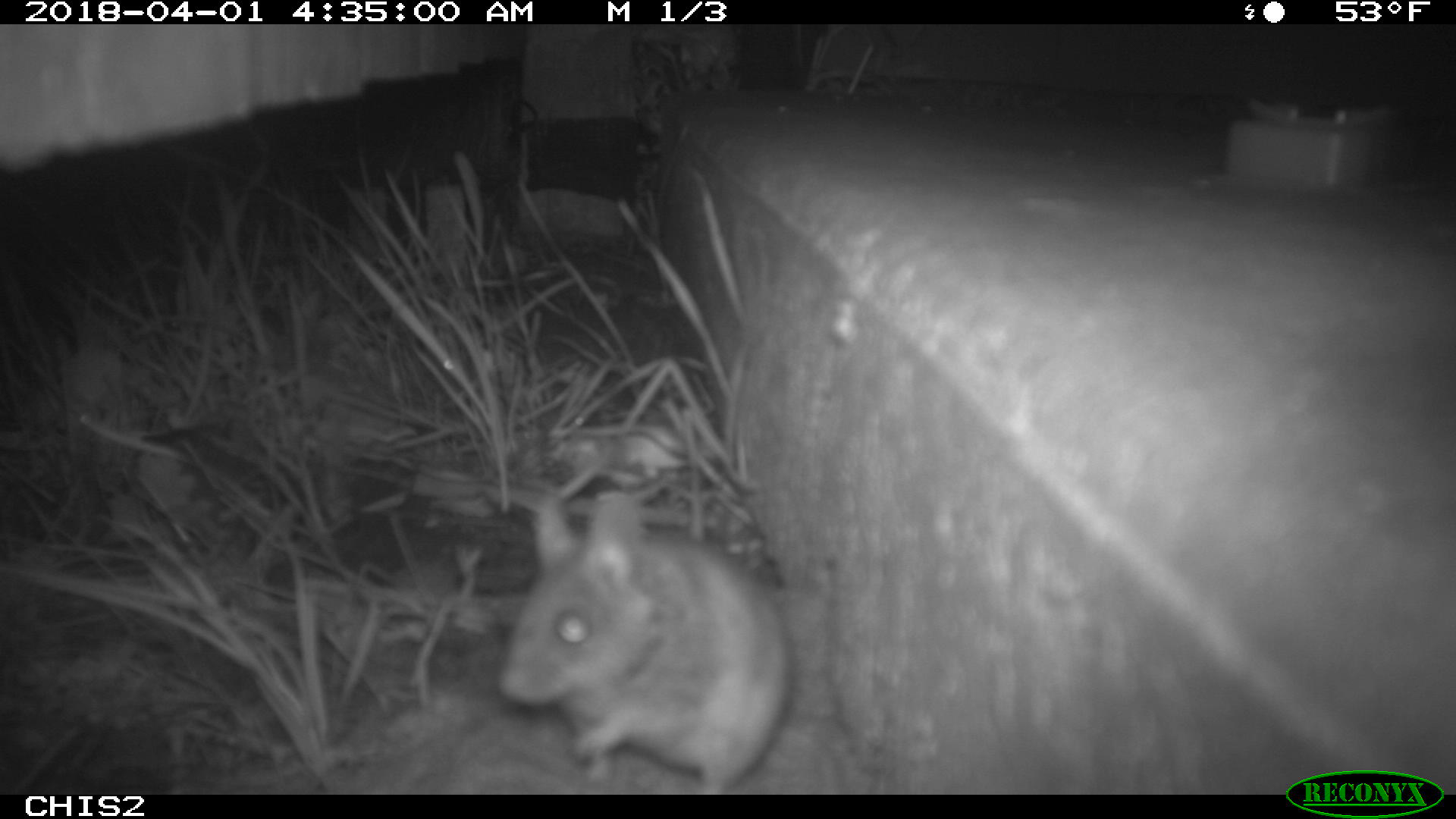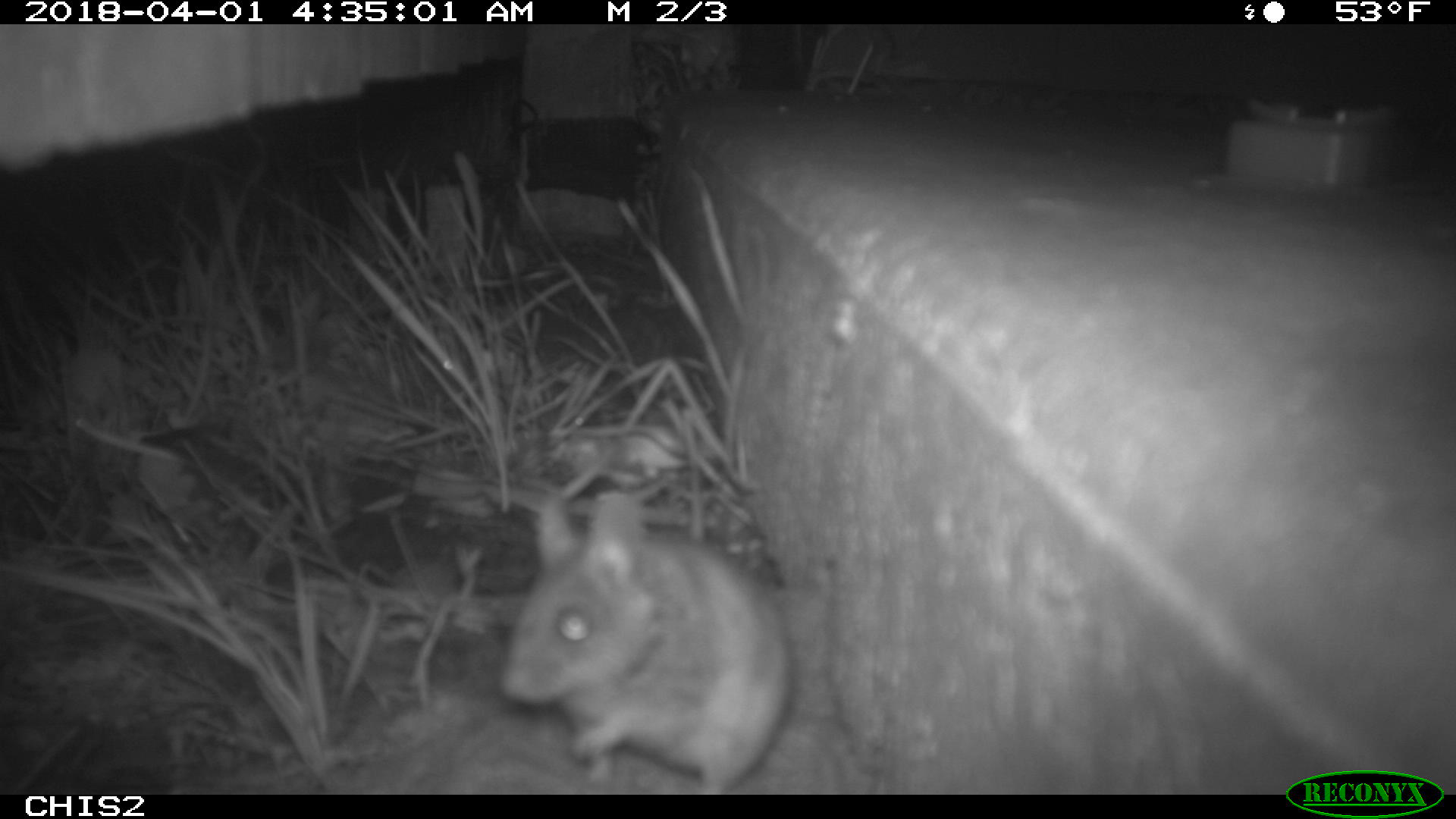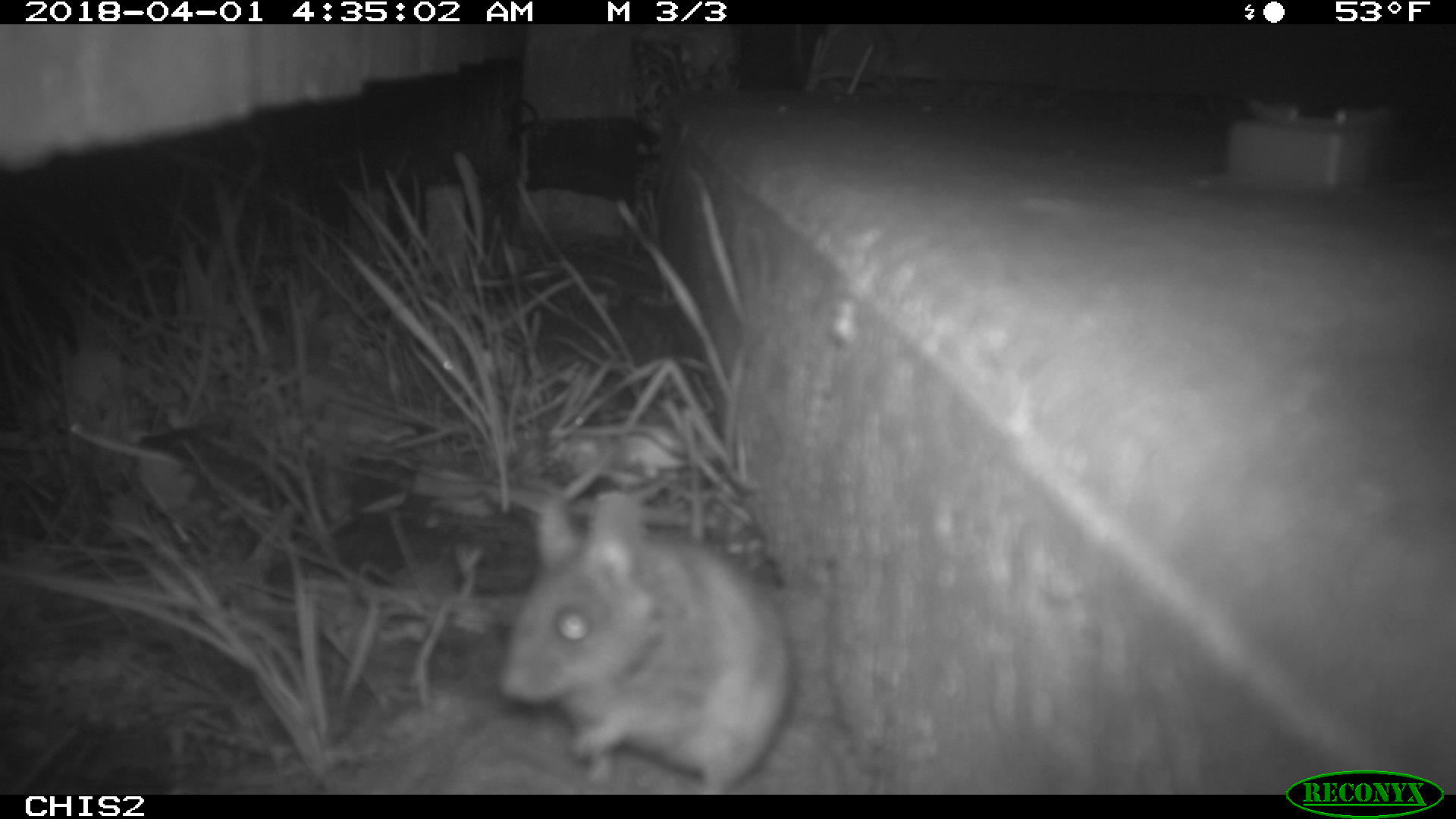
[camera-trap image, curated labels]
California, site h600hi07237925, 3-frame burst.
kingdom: Animalia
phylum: Chordata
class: Mammalia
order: Rodentia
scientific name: Rodentia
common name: rodent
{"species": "rodent (Rodentia)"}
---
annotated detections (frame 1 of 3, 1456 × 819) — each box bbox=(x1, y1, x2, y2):
rodent: bbox=(495, 494, 790, 792)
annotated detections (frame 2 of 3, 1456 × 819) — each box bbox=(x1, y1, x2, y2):
rodent: bbox=(499, 490, 792, 795)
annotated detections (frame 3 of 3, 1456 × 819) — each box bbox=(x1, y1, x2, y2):
rodent: bbox=(494, 485, 793, 793)